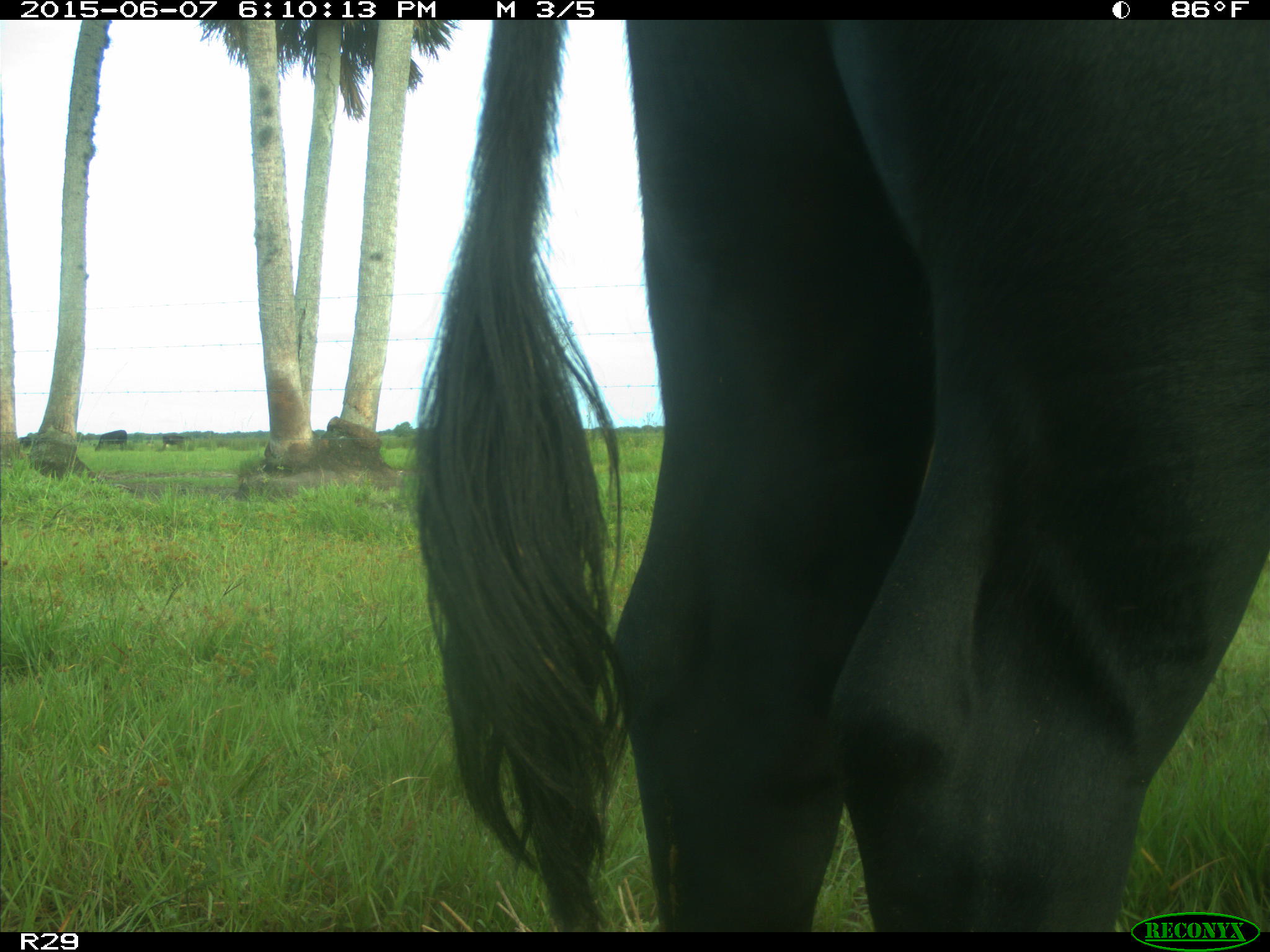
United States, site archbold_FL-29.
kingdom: Animalia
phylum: Chordata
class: Mammalia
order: Artiodactyla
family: Bovidae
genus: Bos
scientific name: Bos taurus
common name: domestic cow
Bos taurus (domestic cow).